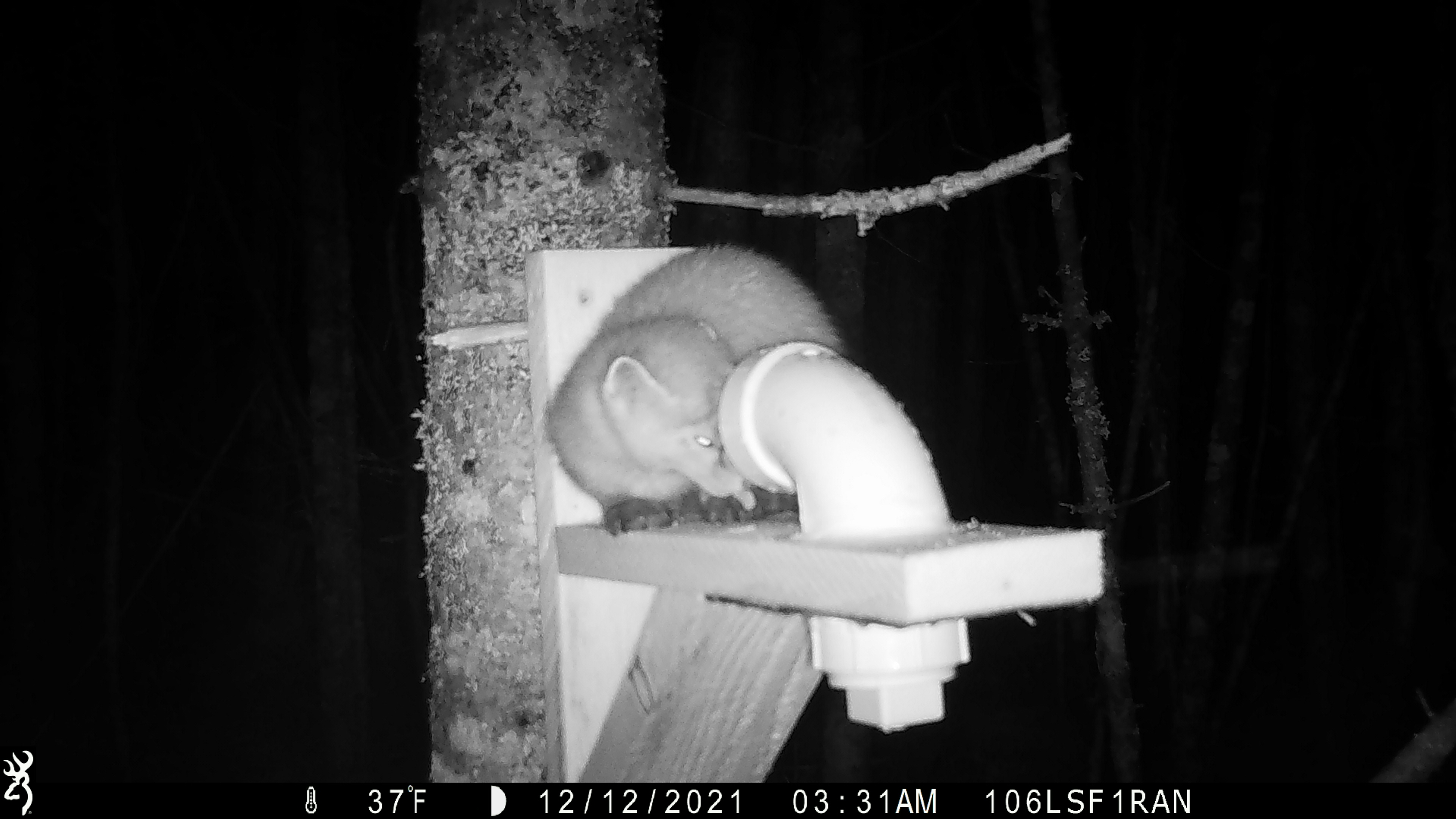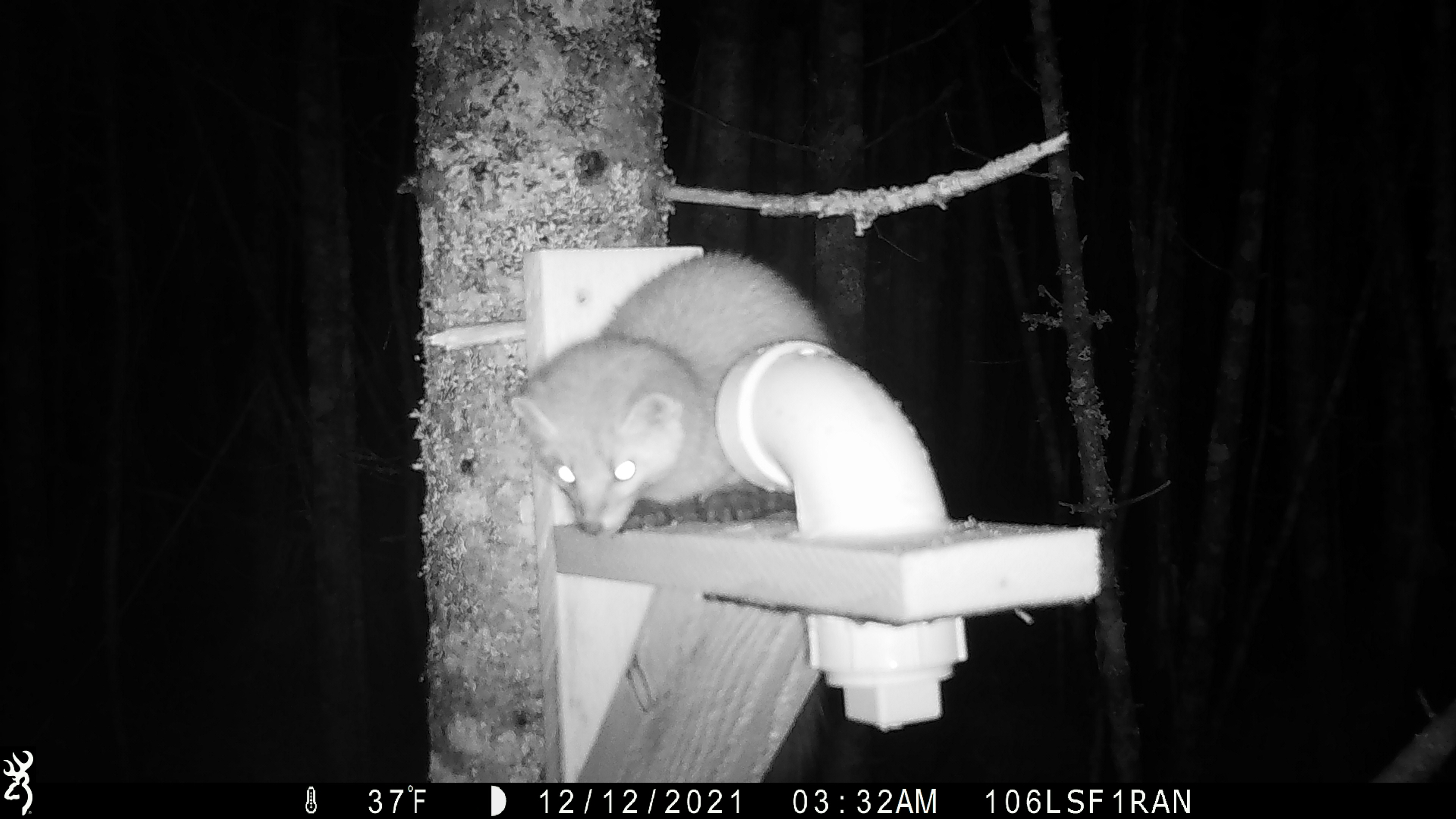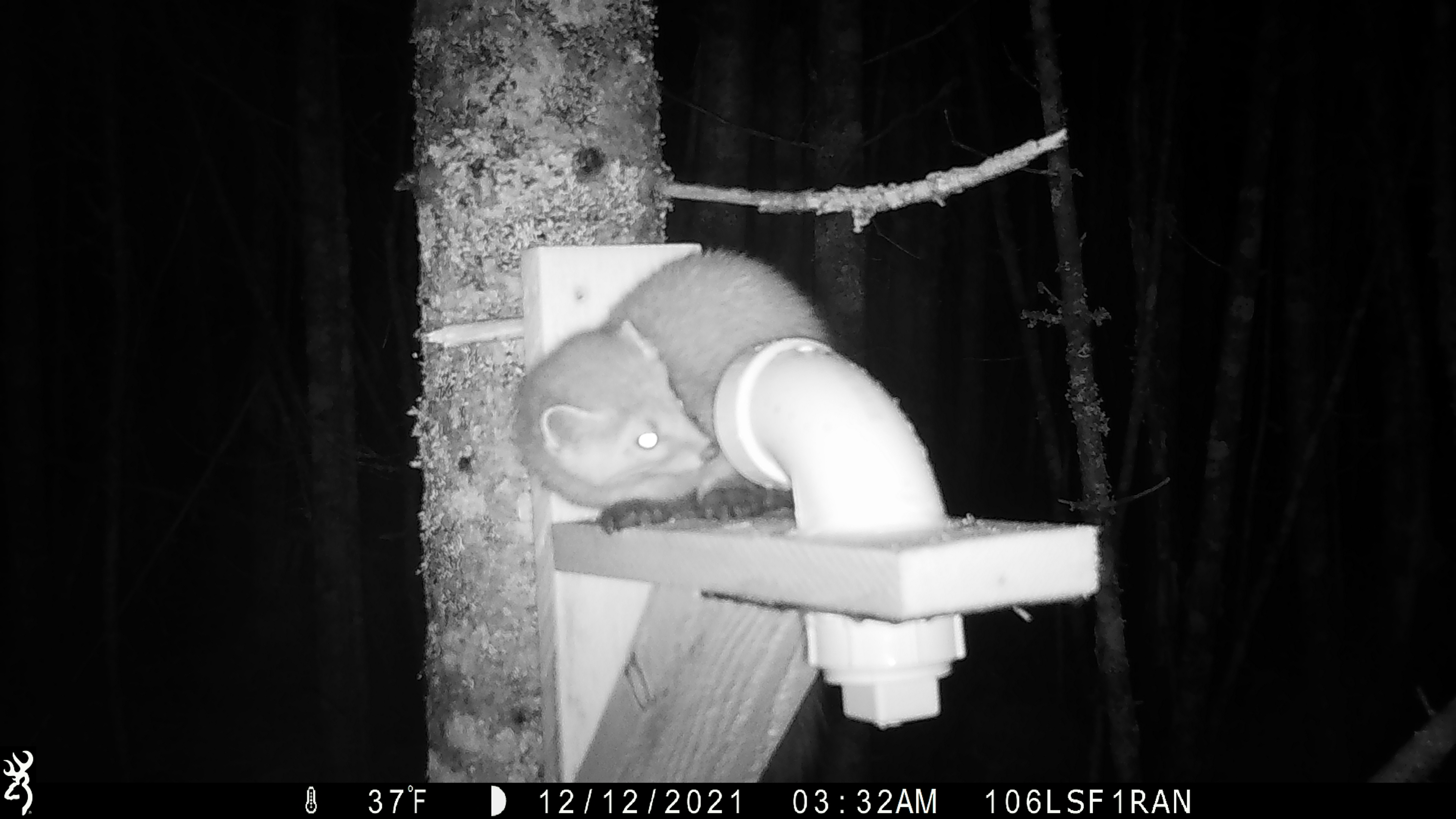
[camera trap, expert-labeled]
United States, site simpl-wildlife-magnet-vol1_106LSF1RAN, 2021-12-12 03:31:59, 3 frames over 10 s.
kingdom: Animalia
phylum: Chordata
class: Mammalia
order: Carnivora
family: Mustelidae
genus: Martes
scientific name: Martes americana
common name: american marten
American marten (Martes americana).